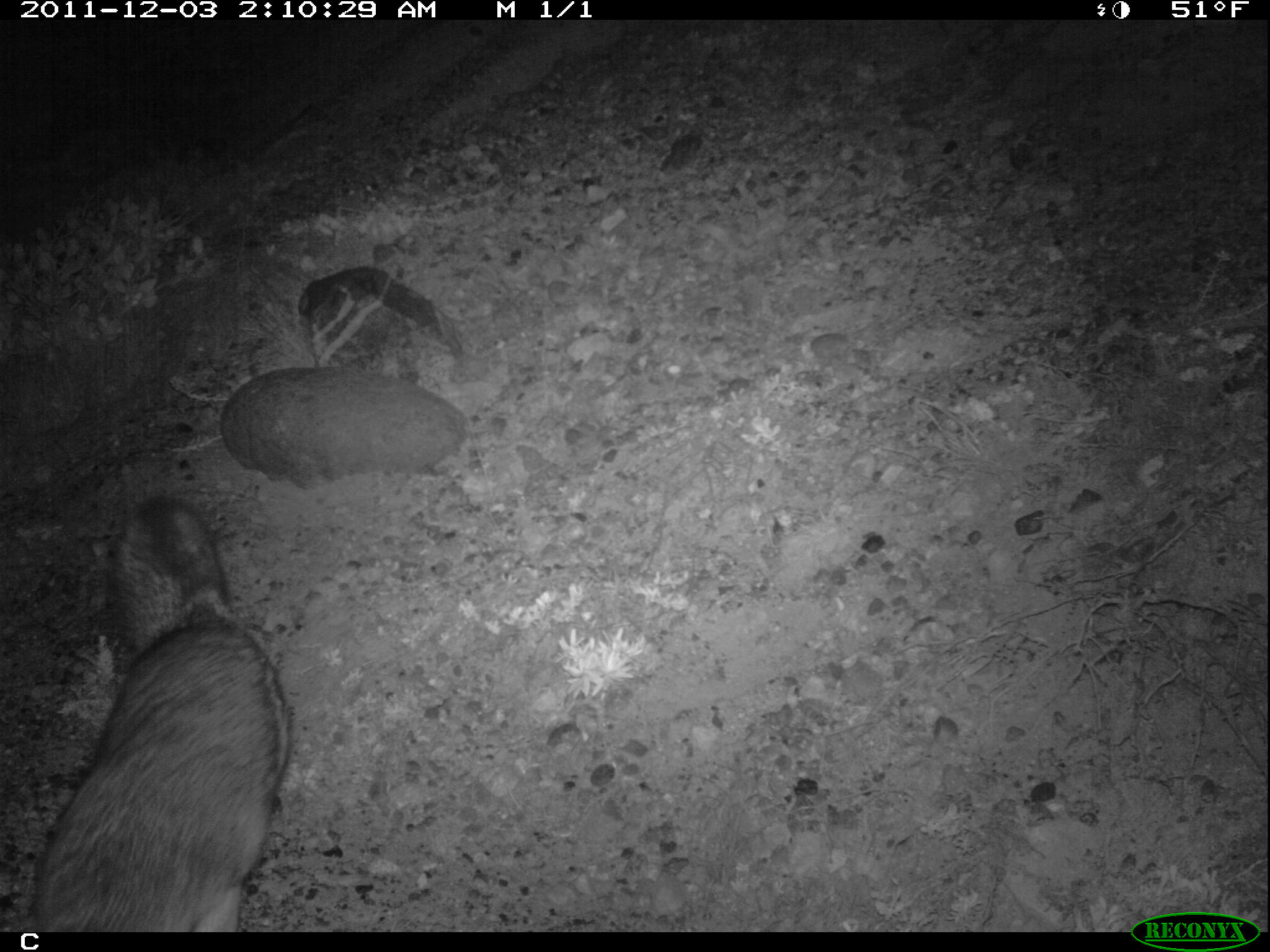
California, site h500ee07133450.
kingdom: Animalia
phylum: Chordata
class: Mammalia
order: Carnivora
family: Canidae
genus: Urocyon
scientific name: Urocyon littoralis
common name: island fox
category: fox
Fox (island fox) (Urocyon littoralis).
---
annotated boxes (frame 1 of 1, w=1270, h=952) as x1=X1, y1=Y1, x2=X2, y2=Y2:
fox: x1=22, y1=497, x2=290, y2=932